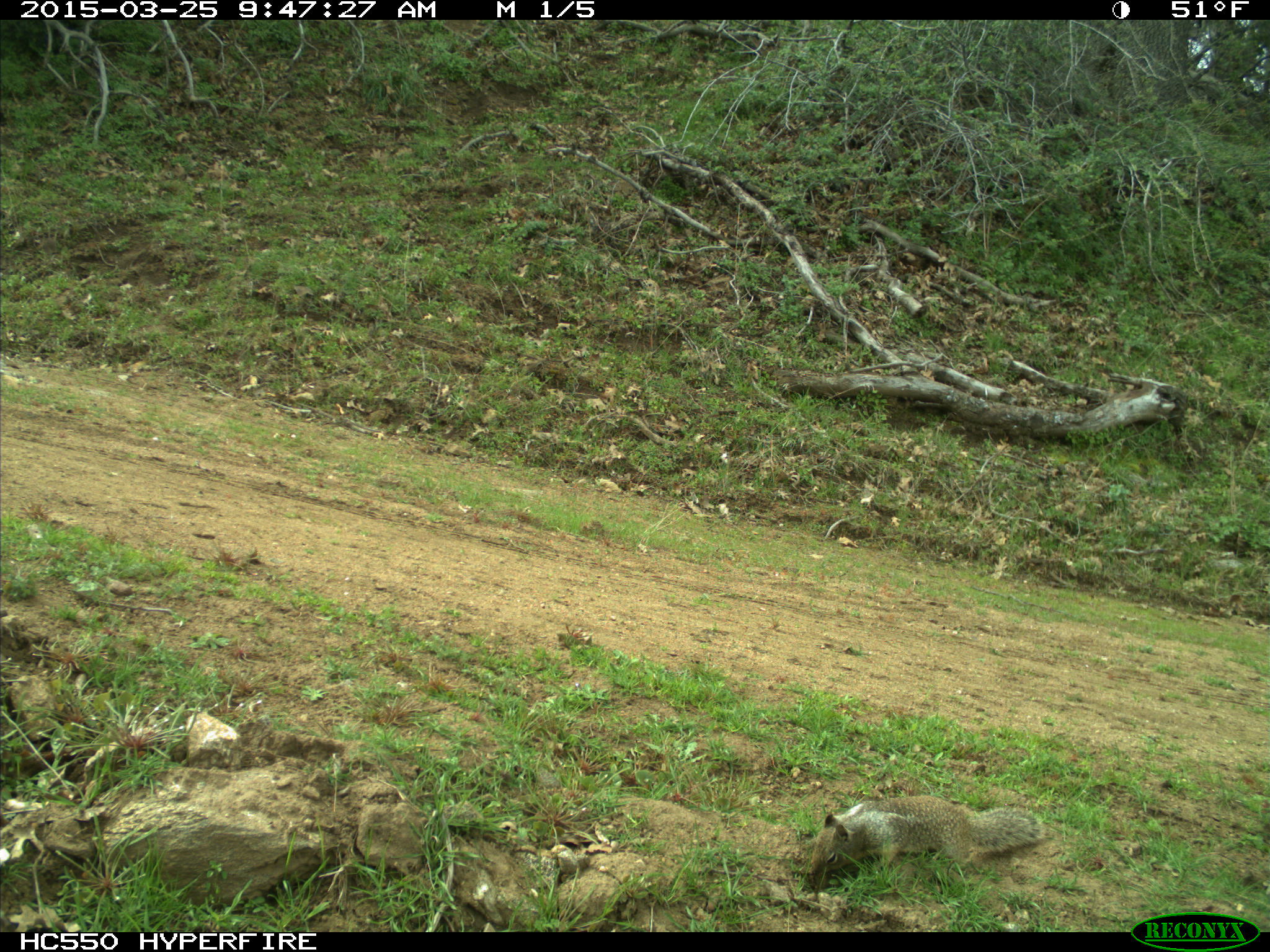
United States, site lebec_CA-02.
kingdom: Animalia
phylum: Chordata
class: Mammalia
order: Rodentia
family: Sciuridae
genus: Otospermophilus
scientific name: Otospermophilus beecheyi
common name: california ground squirrel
Otospermophilus beecheyi (california ground squirrel).